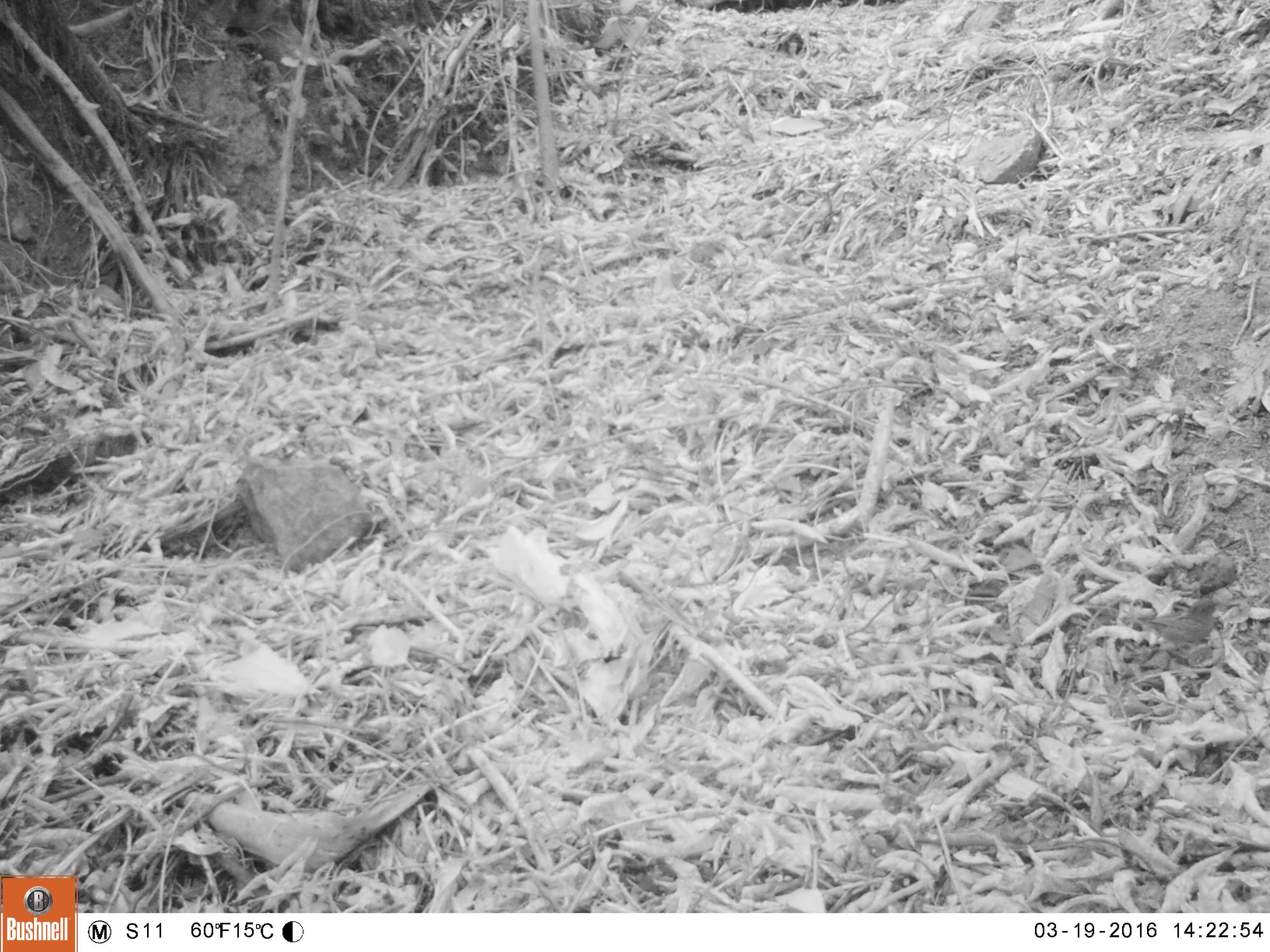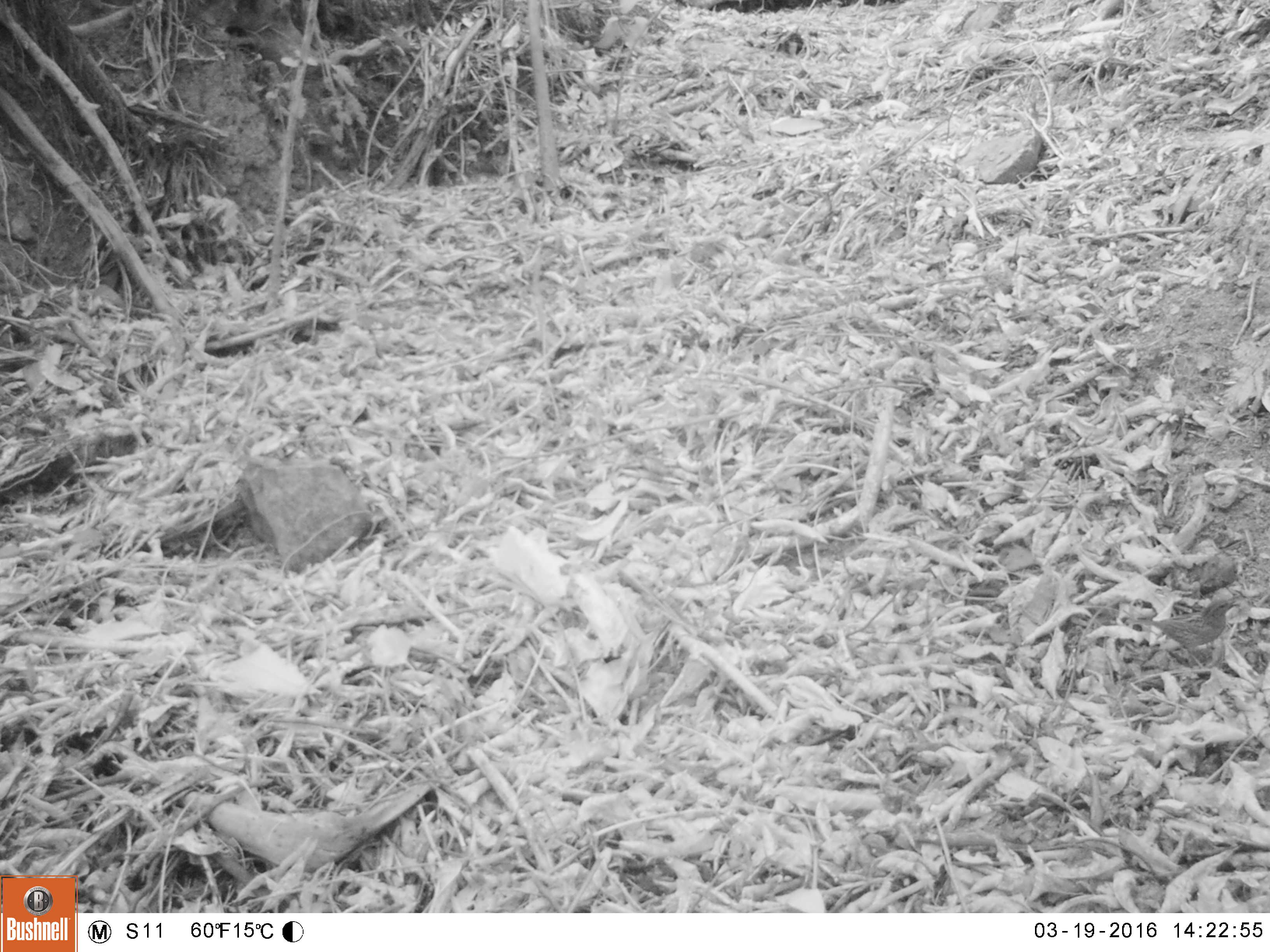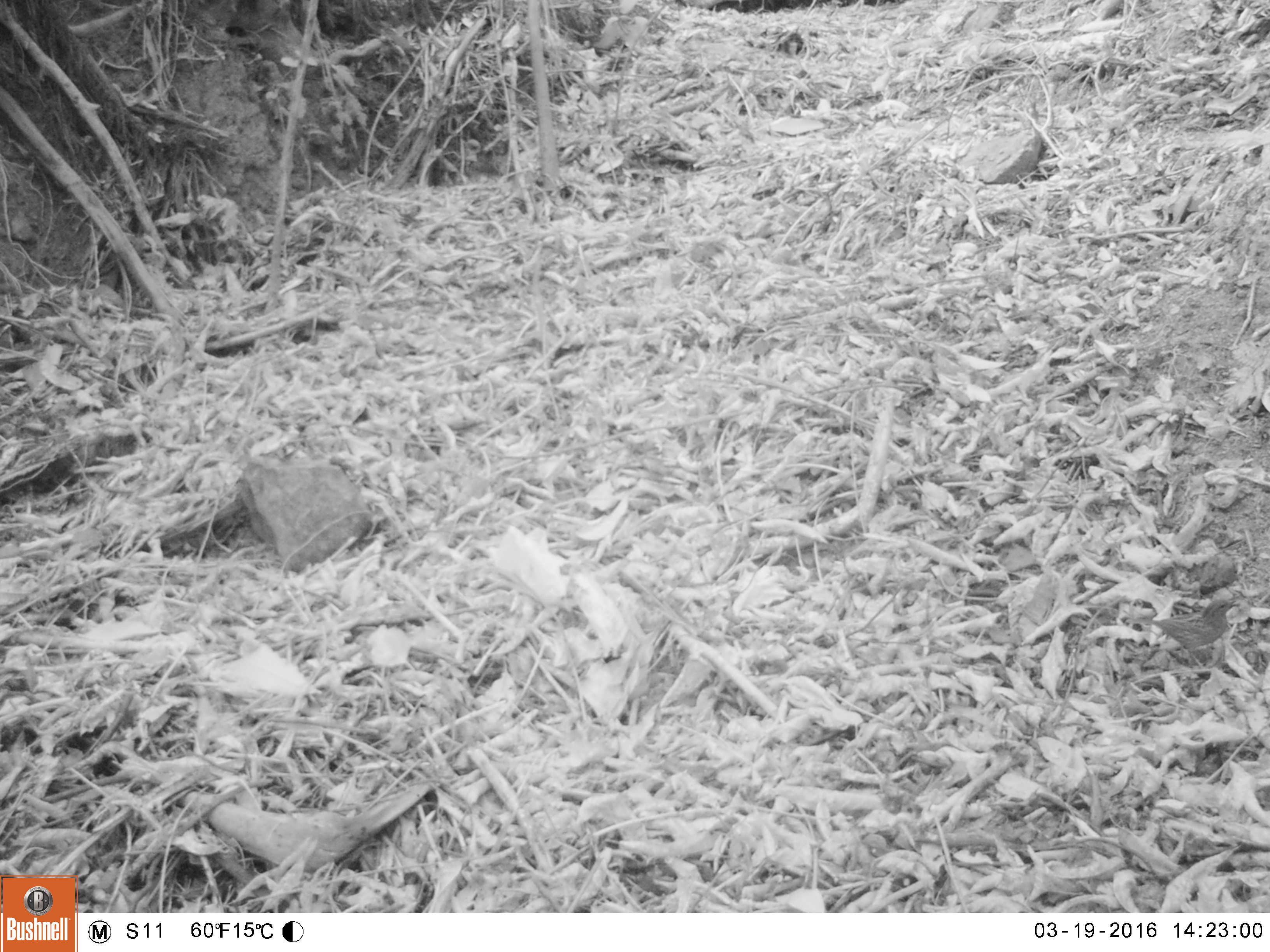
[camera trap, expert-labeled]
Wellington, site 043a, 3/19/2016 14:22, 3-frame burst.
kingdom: Animalia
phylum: Chordata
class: Aves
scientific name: Aves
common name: bird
Bird (Aves).